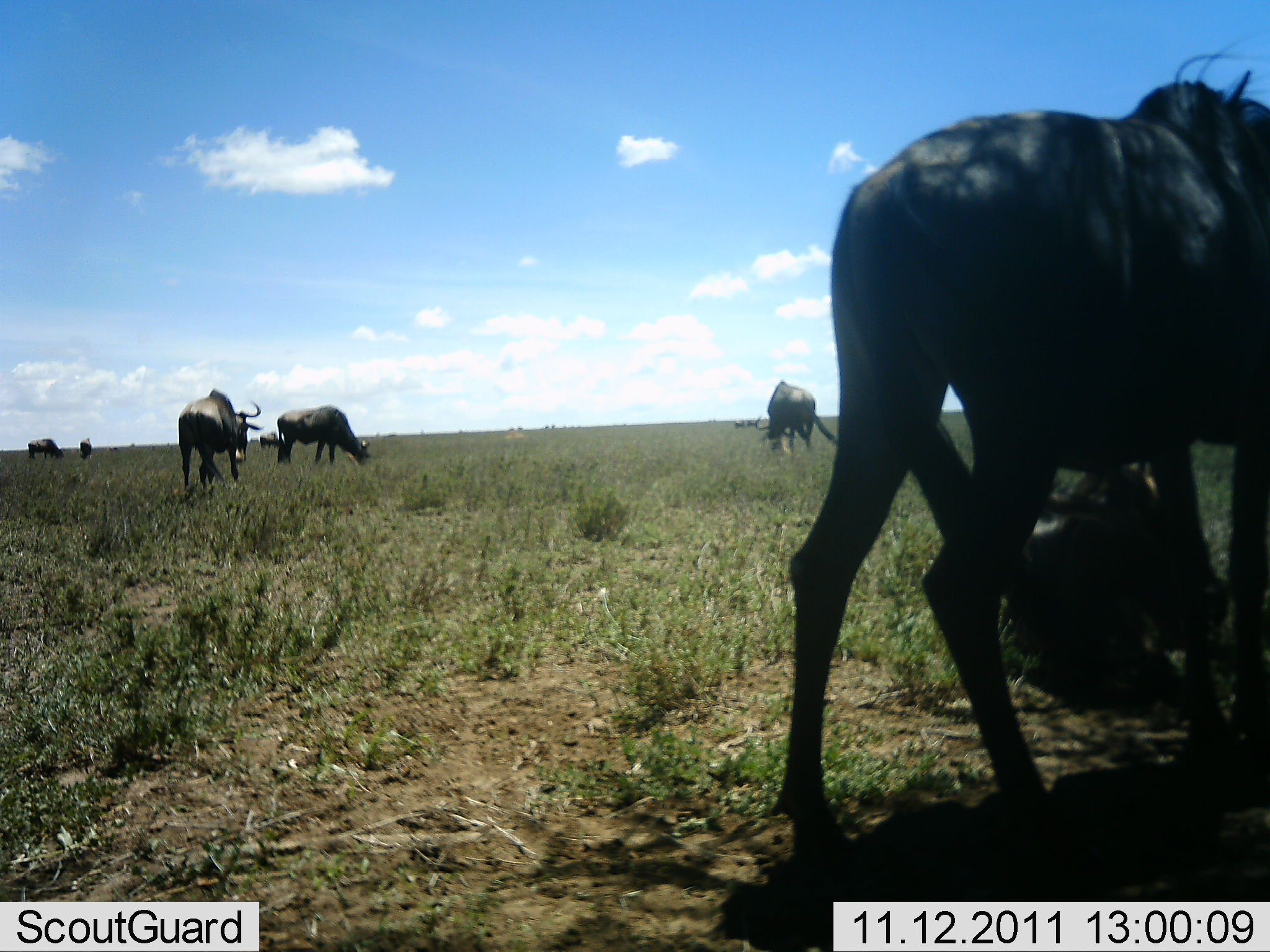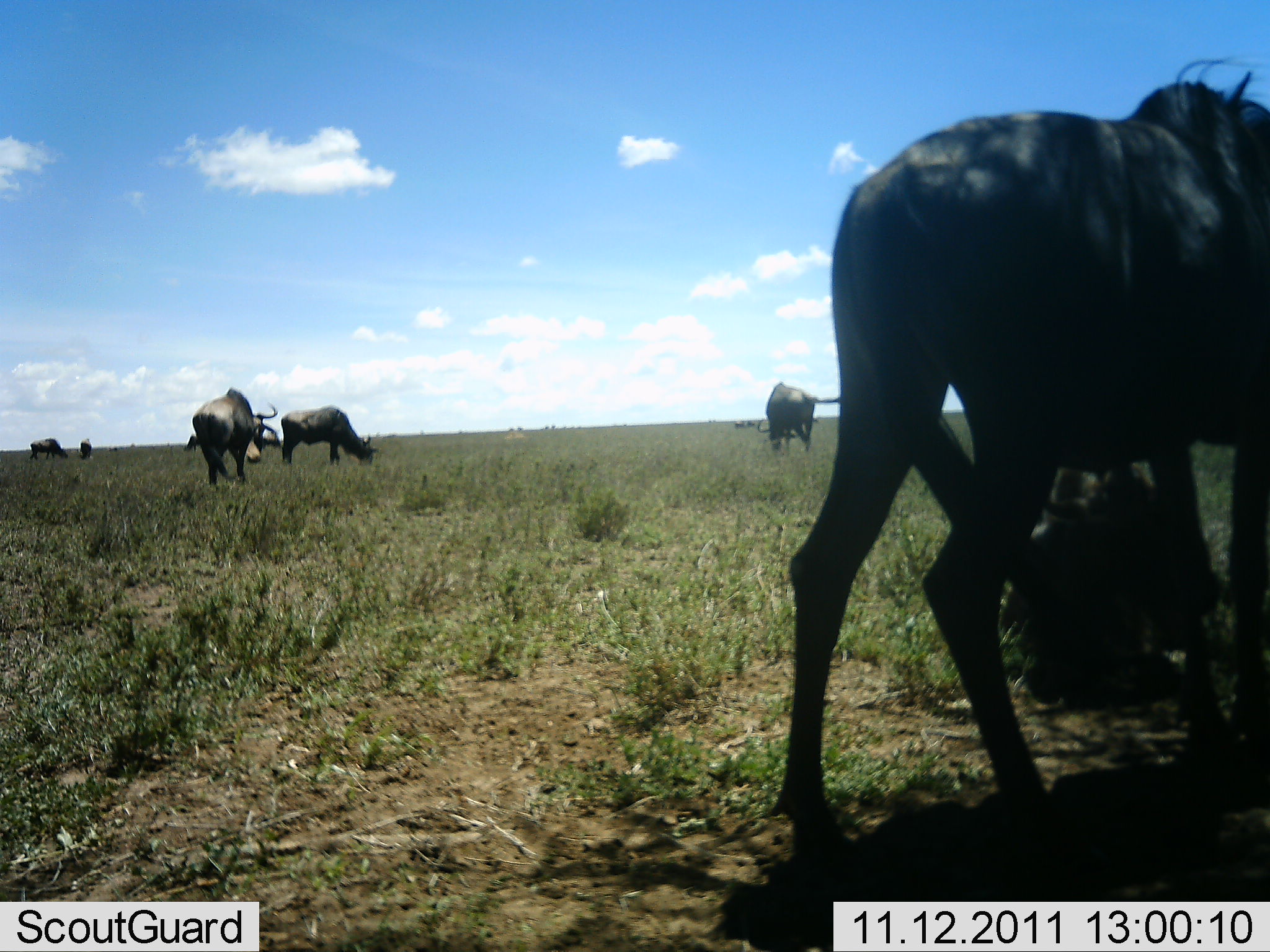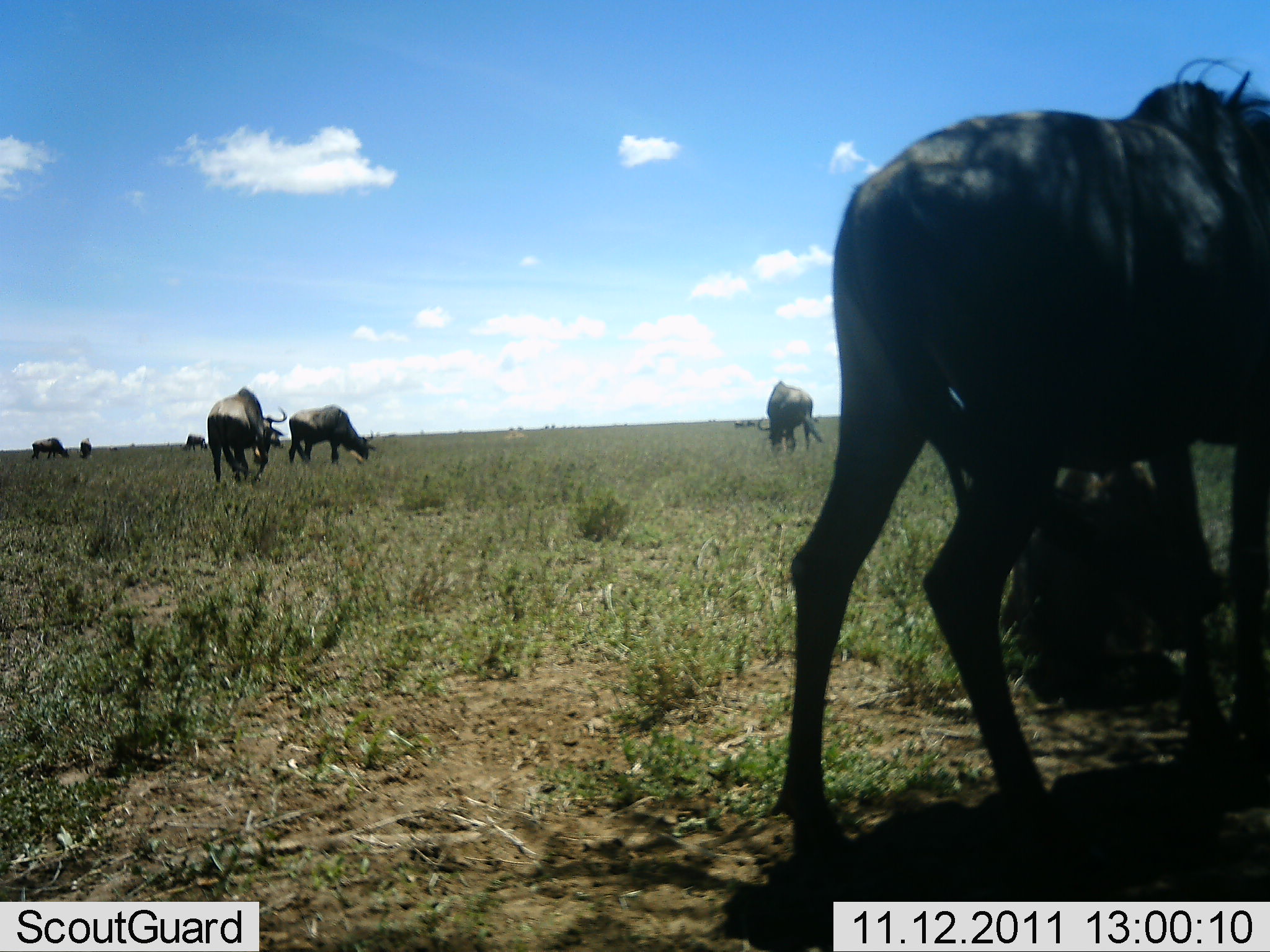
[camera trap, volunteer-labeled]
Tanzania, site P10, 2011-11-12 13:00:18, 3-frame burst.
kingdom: Animalia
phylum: Chordata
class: Mammalia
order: Artiodactyla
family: Bovidae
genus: Connochaetes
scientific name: Connochaetes taurinus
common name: blue wildebeest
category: wildebeest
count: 7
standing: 55%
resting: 36%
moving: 45%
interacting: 18%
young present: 18%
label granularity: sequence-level